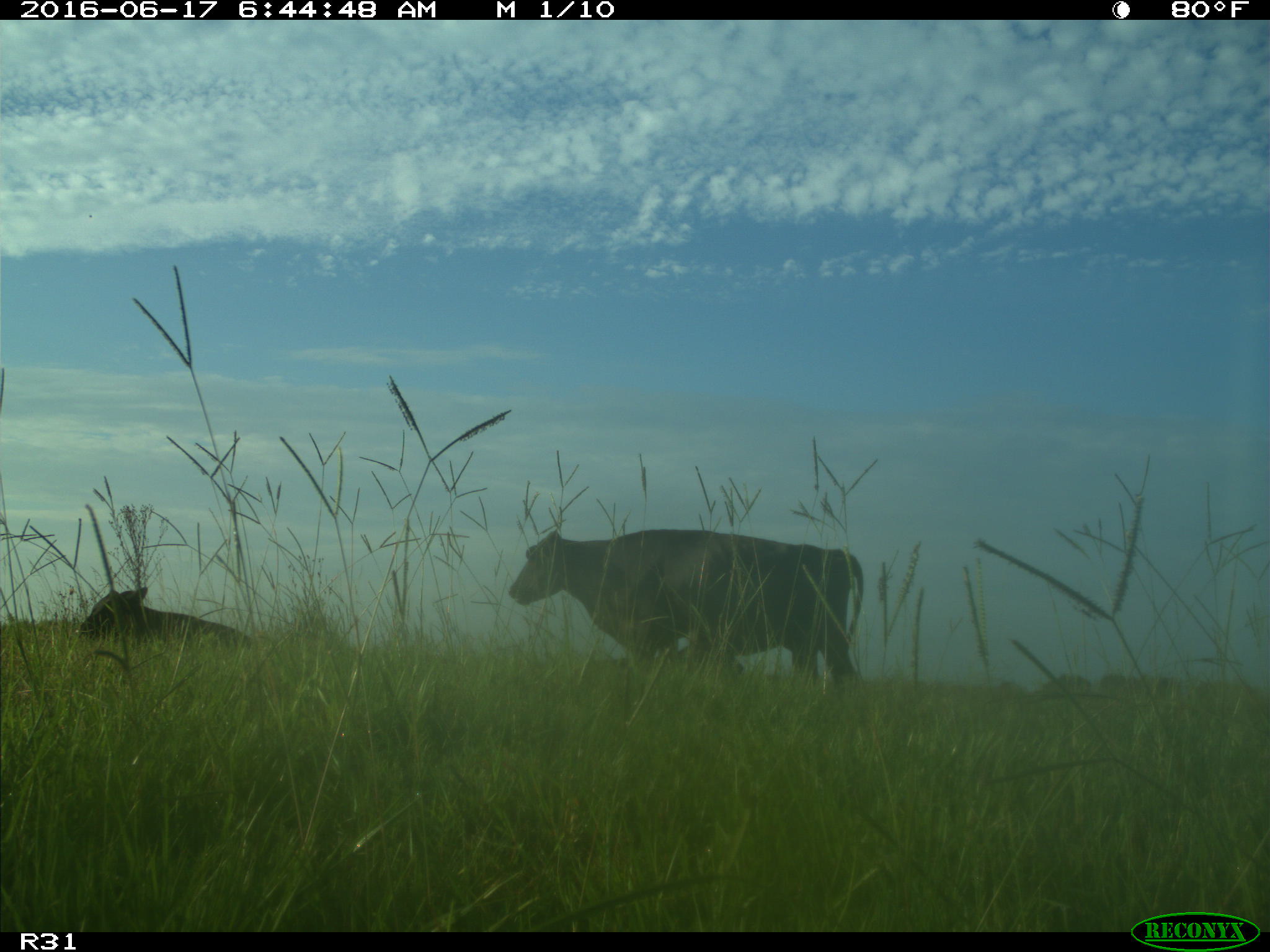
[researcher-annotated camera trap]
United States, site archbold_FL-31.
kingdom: Animalia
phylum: Chordata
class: Mammalia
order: Artiodactyla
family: Bovidae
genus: Bos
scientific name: Bos taurus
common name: domestic cow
Bos taurus (domestic cow).